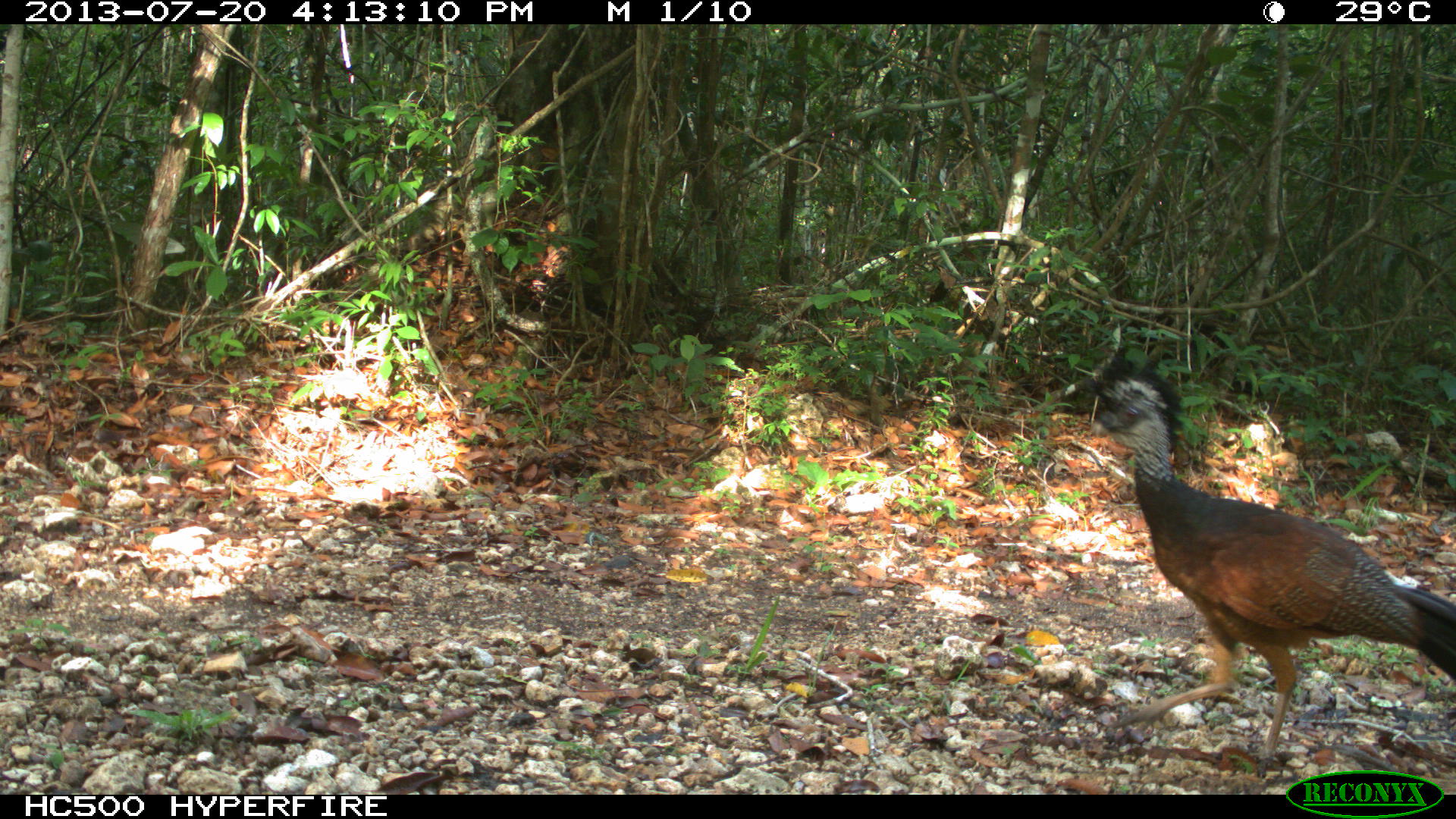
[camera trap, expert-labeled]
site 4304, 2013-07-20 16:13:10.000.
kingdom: Animalia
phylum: Chordata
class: Aves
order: Galliformes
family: Cracidae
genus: Crax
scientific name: Crax rubra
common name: great curassow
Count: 3.